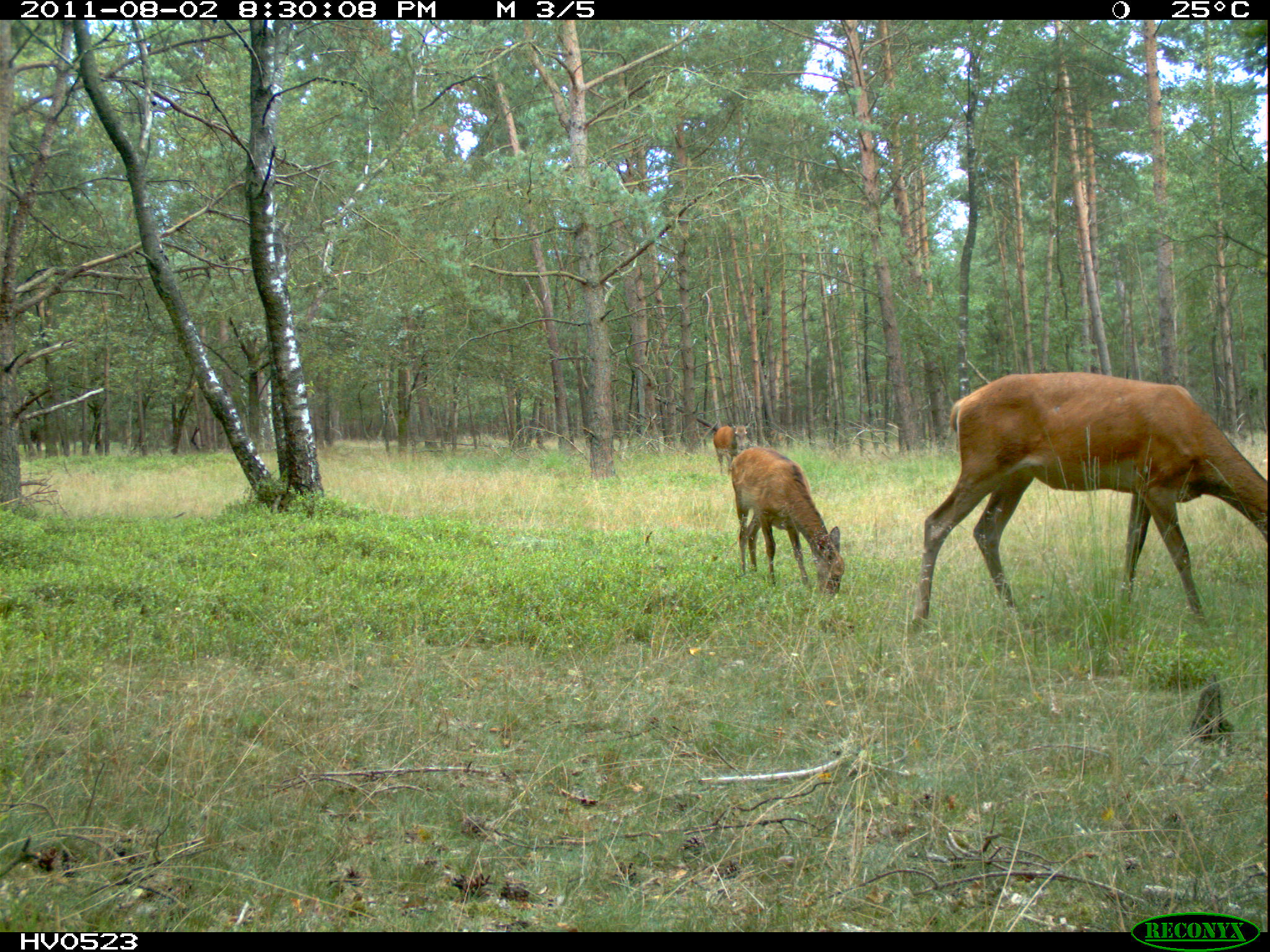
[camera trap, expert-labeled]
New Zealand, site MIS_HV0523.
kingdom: Animalia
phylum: Chordata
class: Mammalia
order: Artiodactyla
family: Cervidae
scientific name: Cervidae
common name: deer